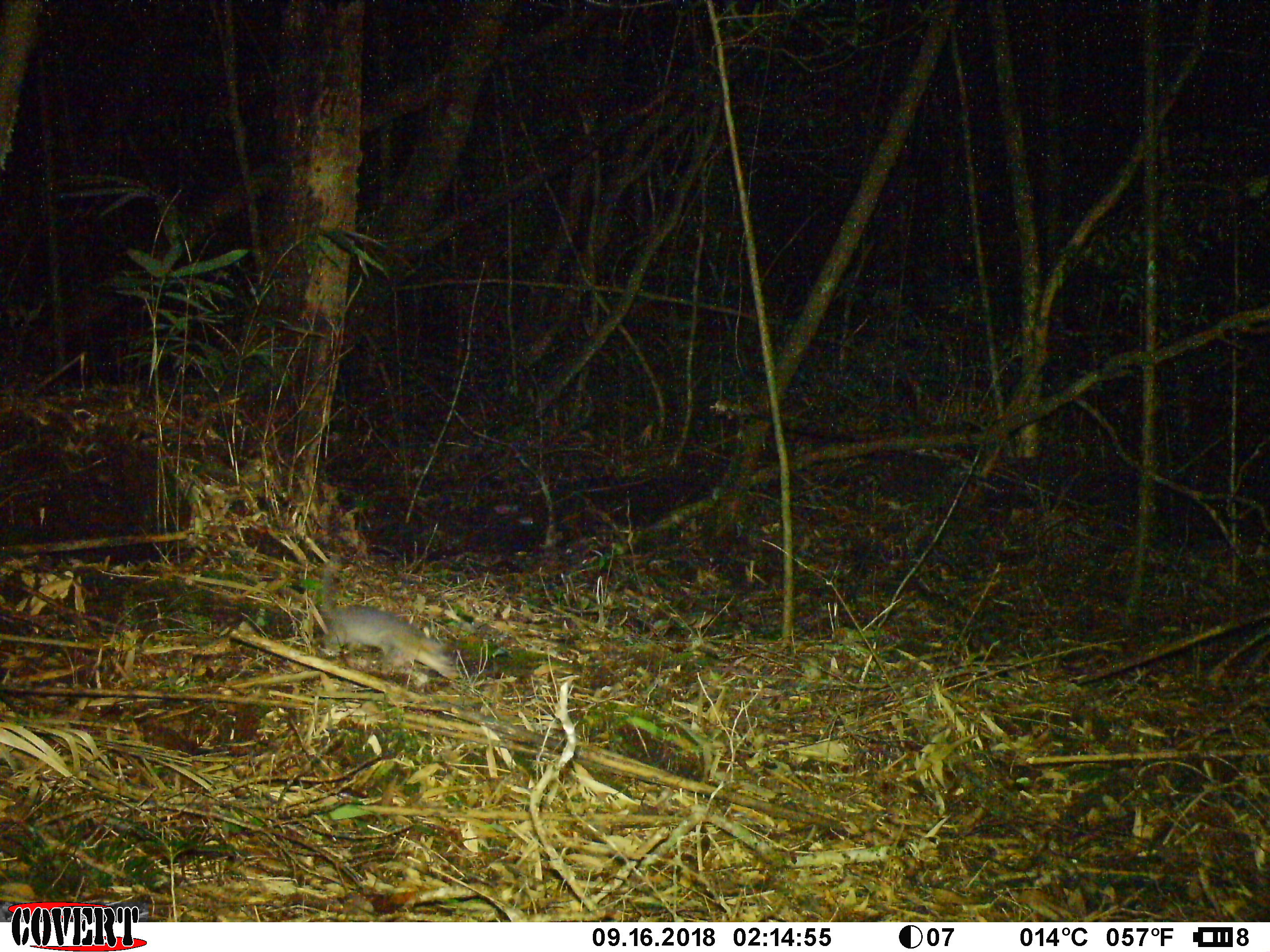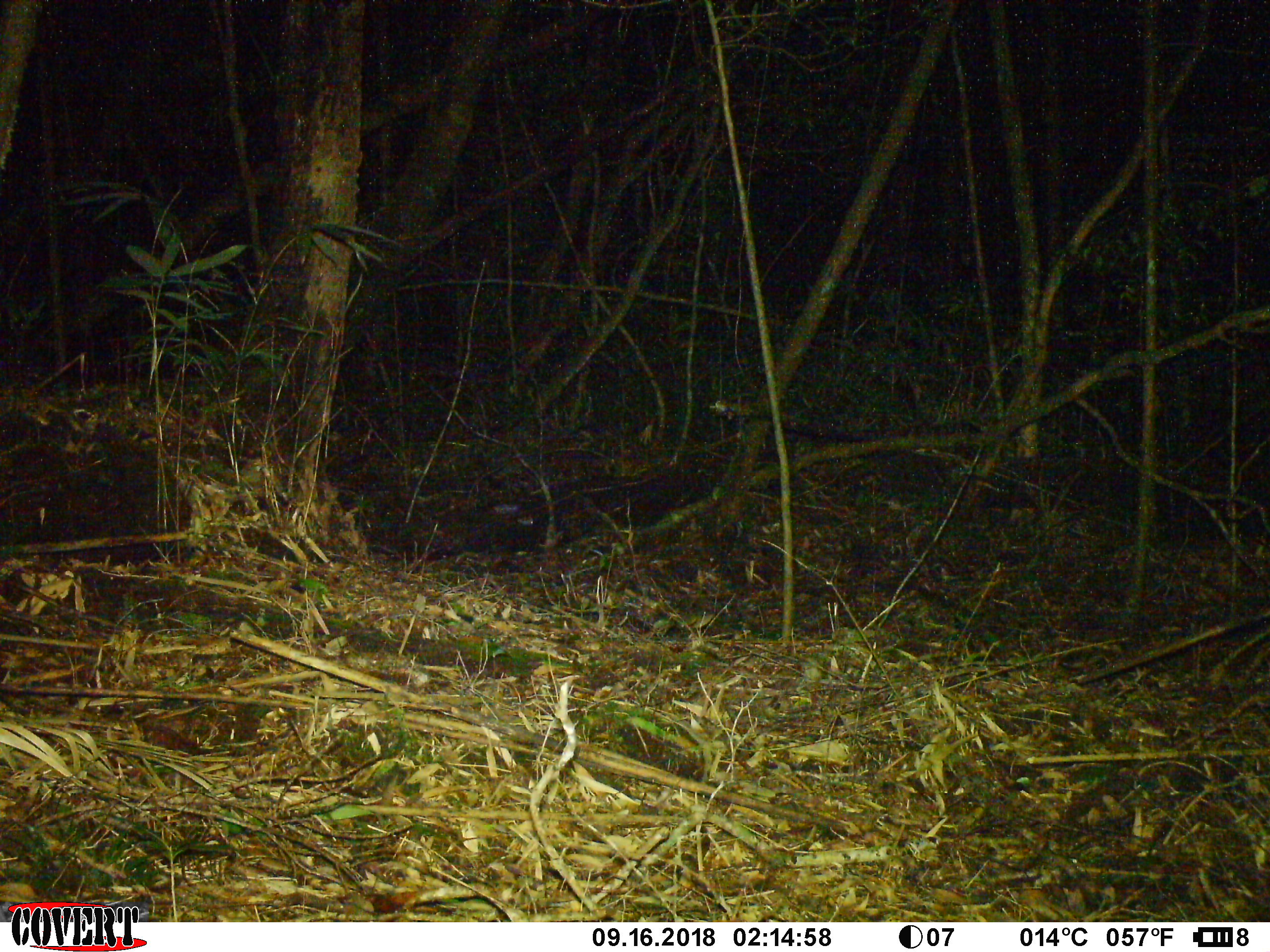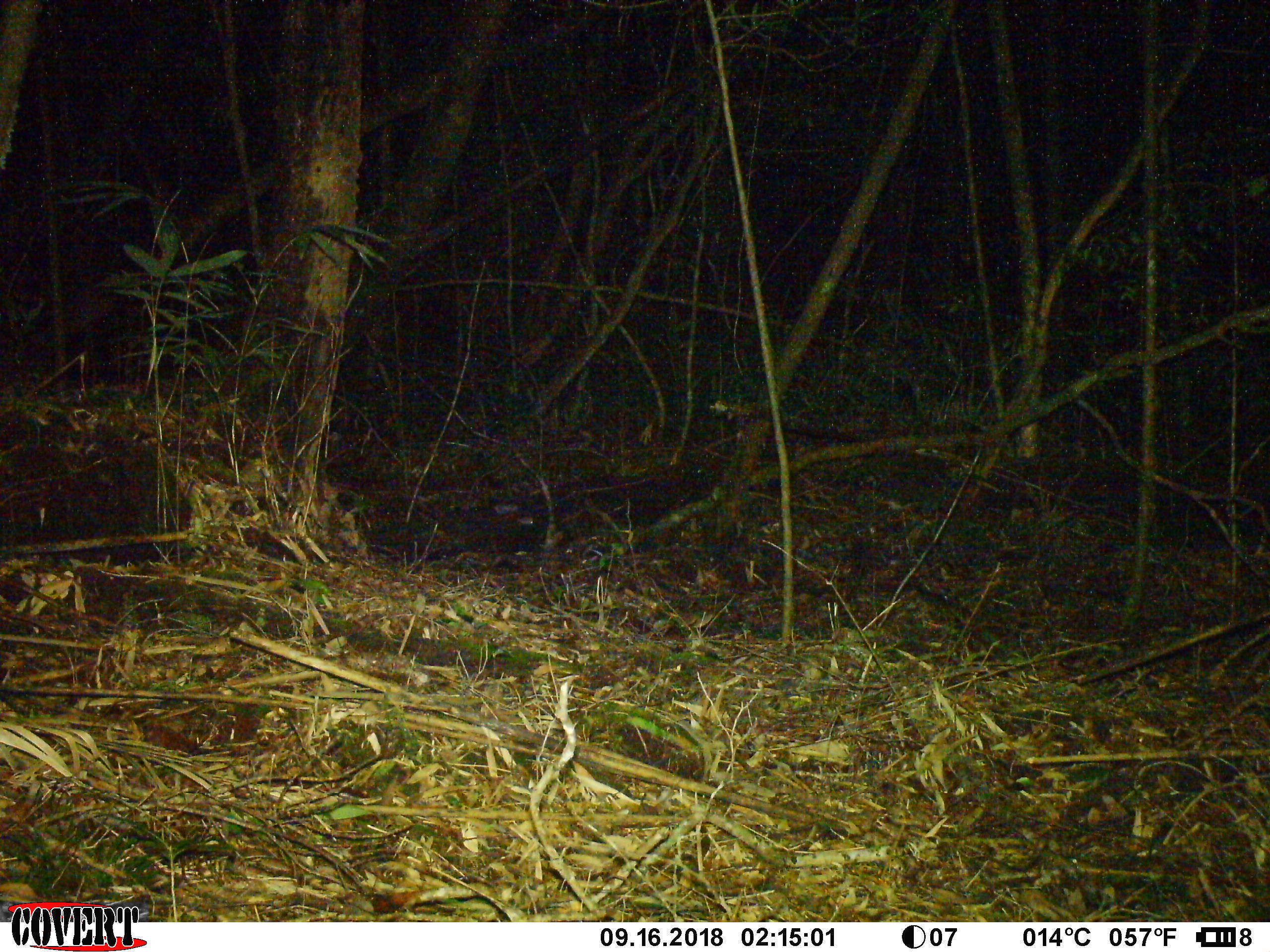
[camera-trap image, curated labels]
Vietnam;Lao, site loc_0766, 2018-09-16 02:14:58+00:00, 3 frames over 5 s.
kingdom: Animalia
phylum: Chordata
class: Mammalia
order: Carnivora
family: Mustelidae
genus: Melogale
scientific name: Melogale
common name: ferret badger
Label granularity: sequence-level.